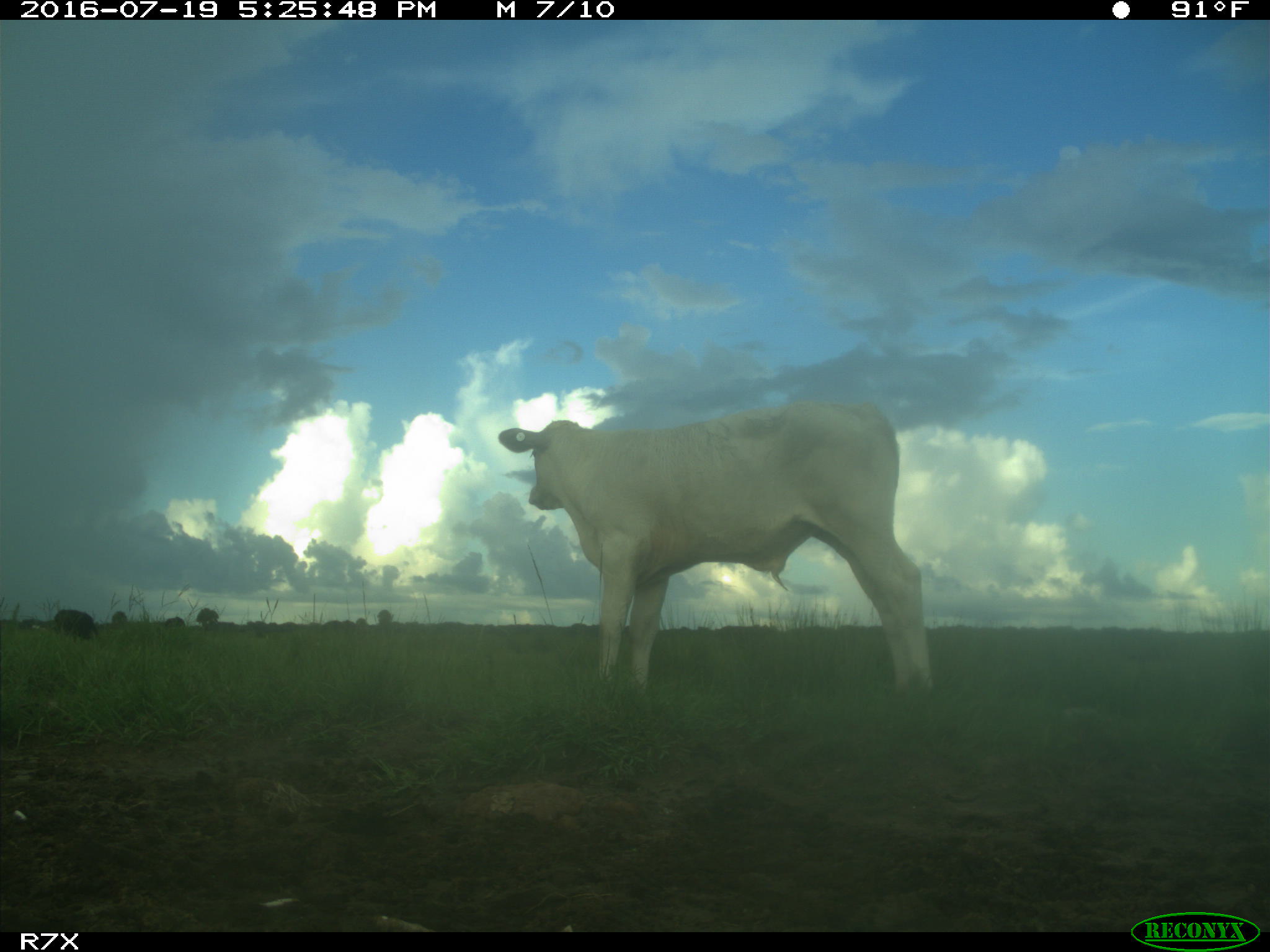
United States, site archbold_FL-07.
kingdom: Animalia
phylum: Chordata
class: Mammalia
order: Artiodactyla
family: Bovidae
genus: Bos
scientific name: Bos taurus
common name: domestic cow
Bos taurus (domestic cow).